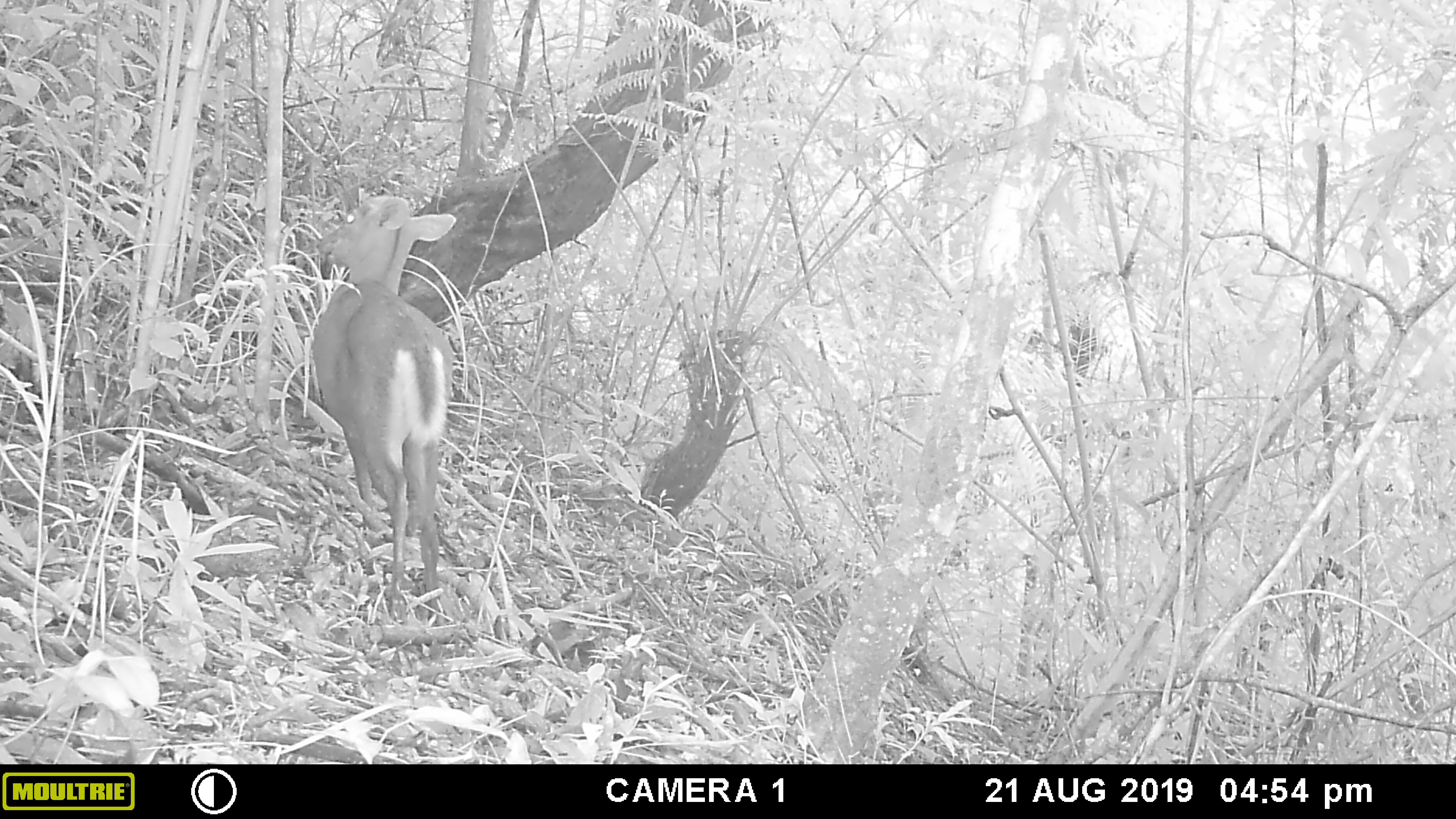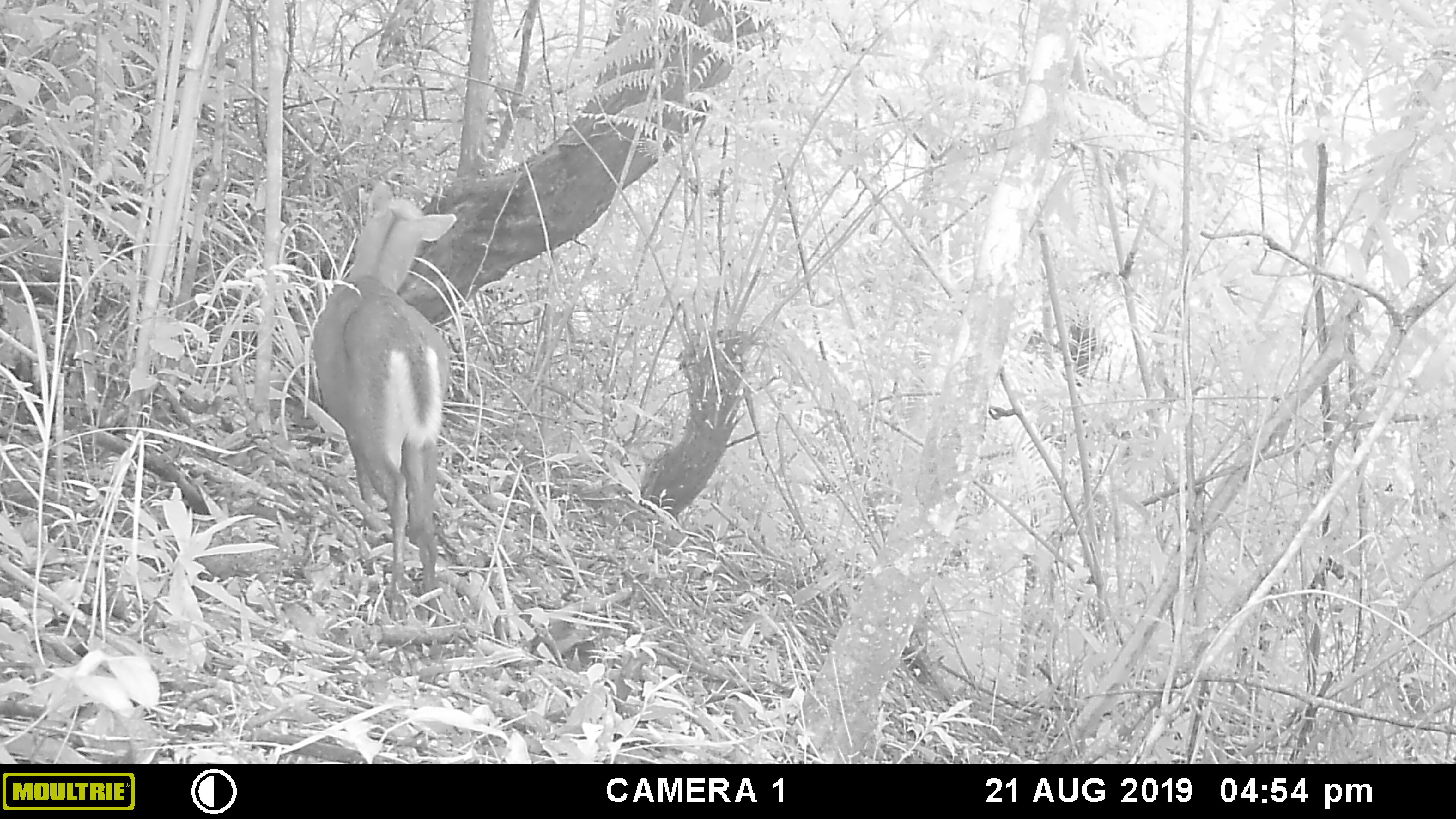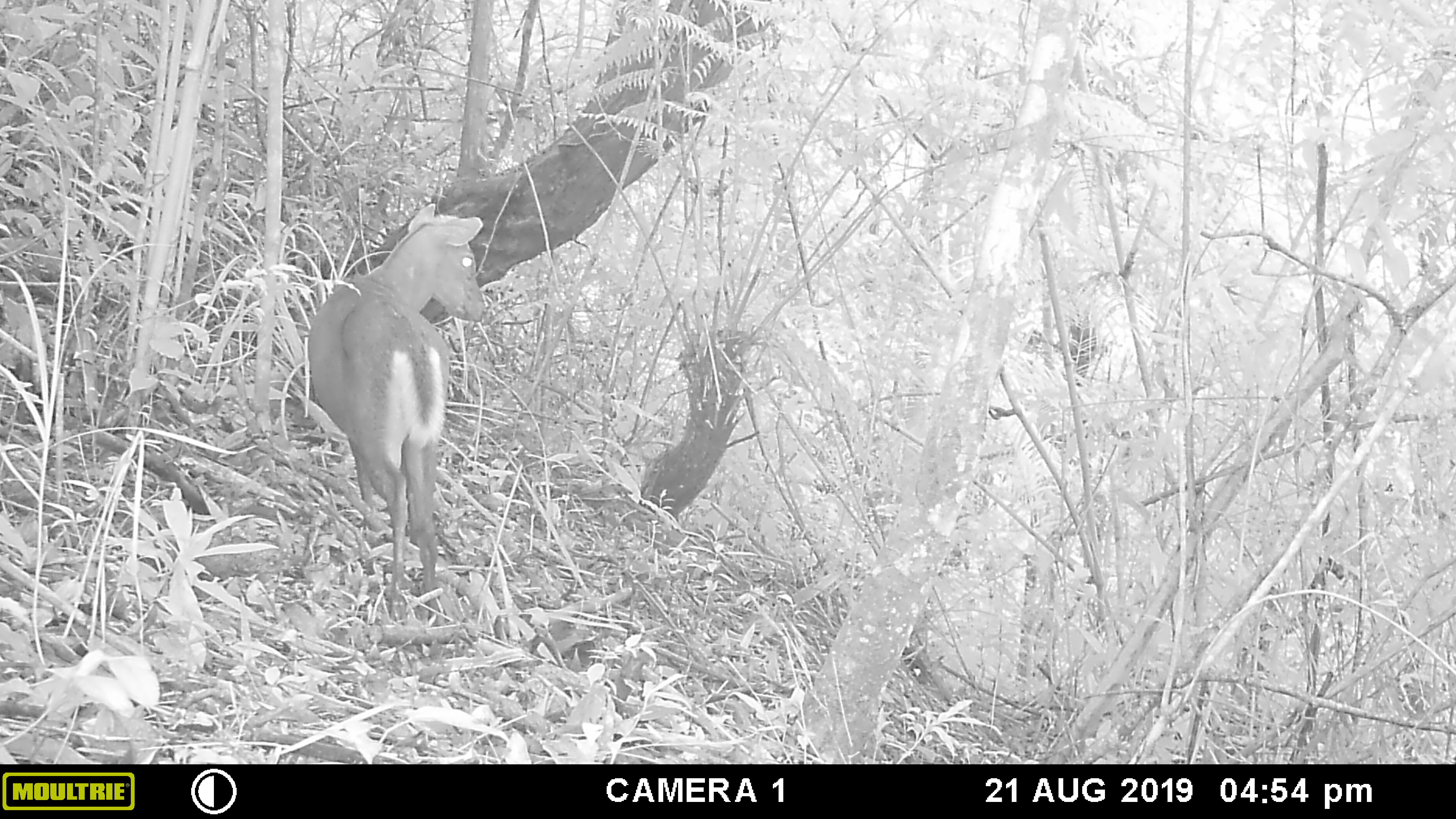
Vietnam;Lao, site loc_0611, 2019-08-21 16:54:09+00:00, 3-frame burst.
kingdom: Animalia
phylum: Chordata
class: Mammalia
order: Artiodactyla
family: Cervidae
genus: Muntiacus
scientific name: Muntiacus rooseveltorum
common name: roosevelt's muntjac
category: roosevelts muntjac group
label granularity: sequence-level